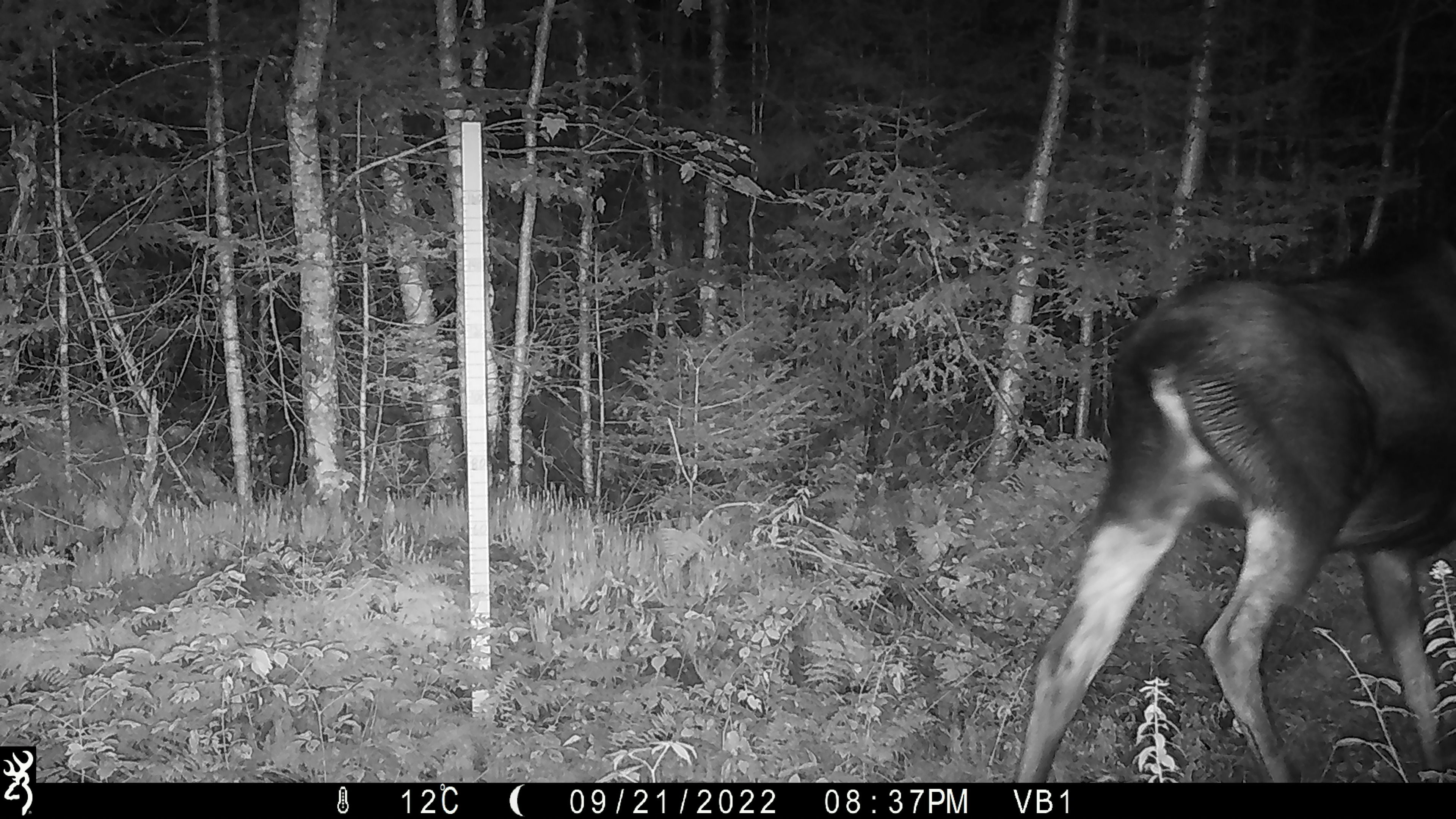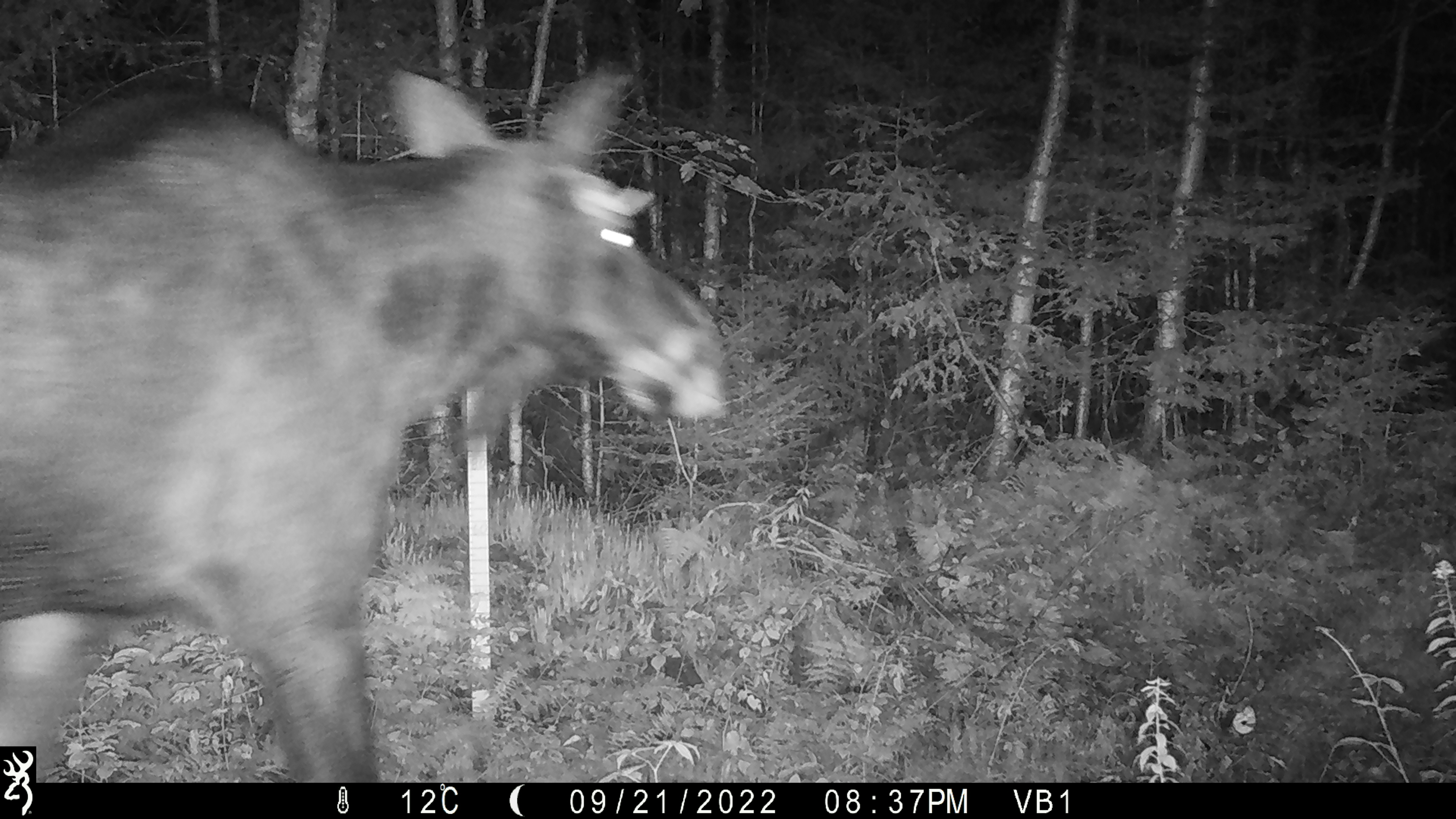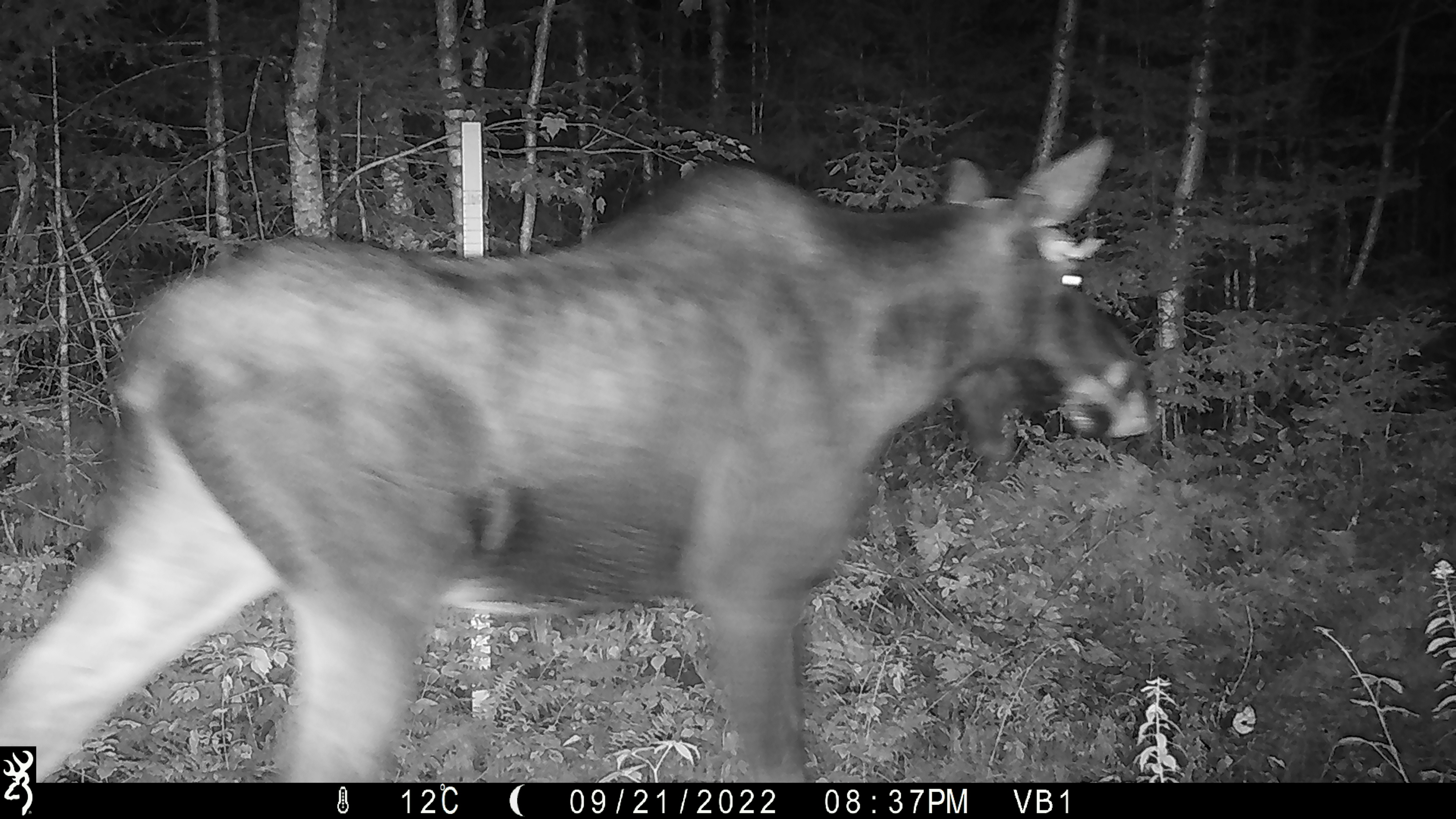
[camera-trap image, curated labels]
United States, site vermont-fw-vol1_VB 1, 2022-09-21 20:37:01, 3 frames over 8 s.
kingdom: Animalia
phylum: Chordata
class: Mammalia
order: Artiodactyla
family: Cervidae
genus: Alces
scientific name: Alces alces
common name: moose